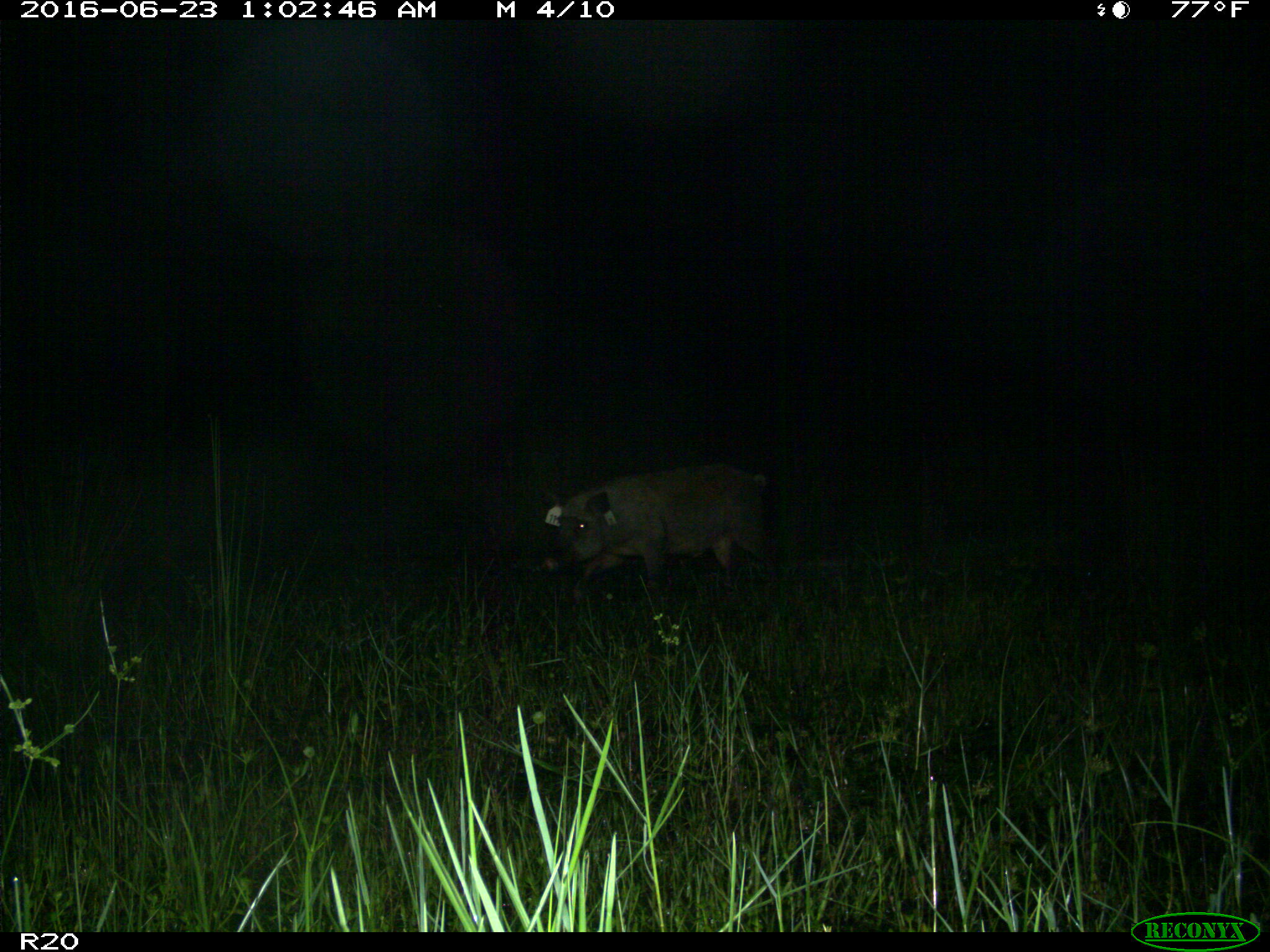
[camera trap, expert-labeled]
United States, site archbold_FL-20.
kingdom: Animalia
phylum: Chordata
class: Mammalia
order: Artiodactyla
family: Suidae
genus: Sus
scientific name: Sus scrofa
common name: wild boar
Sus scrofa (wild boar).